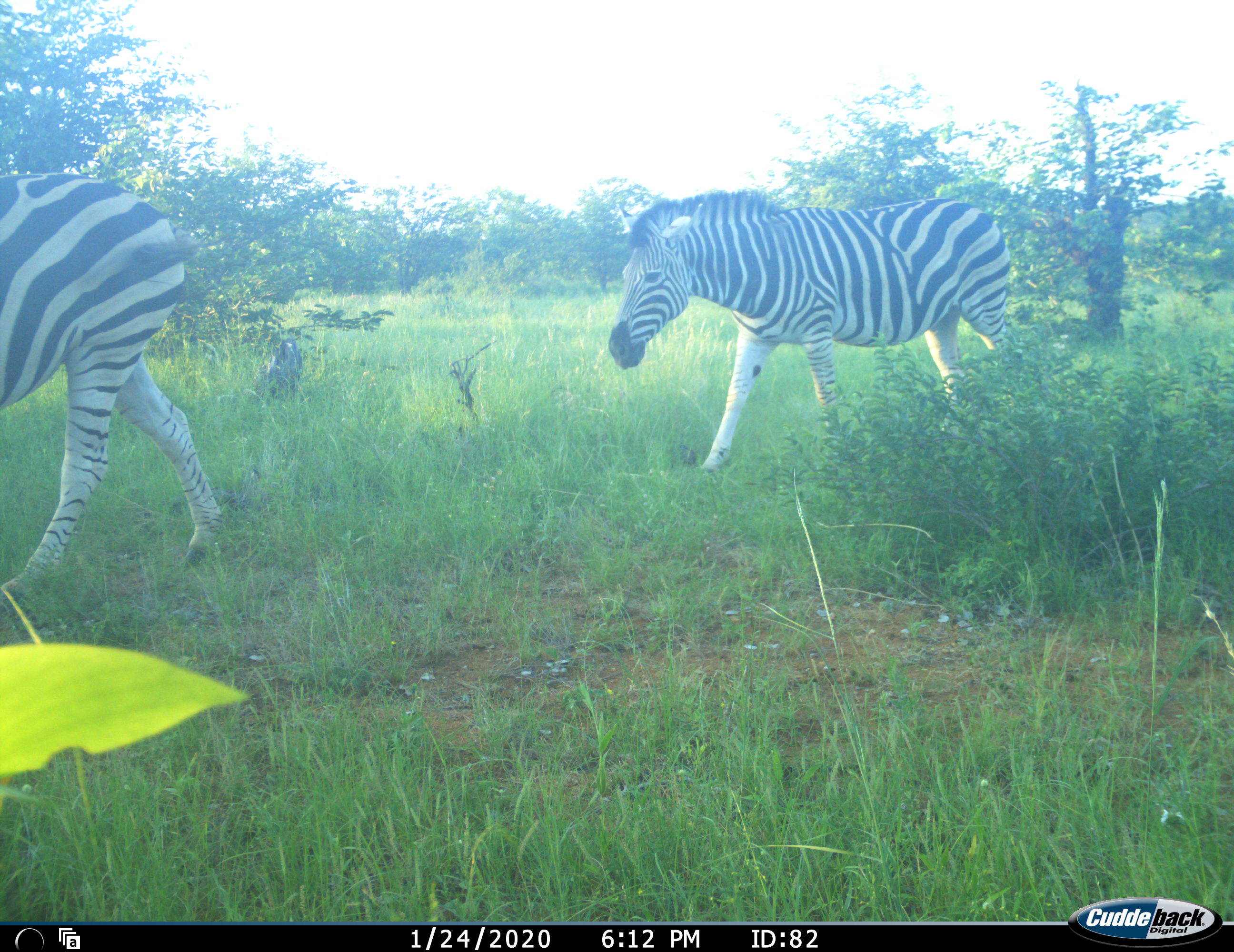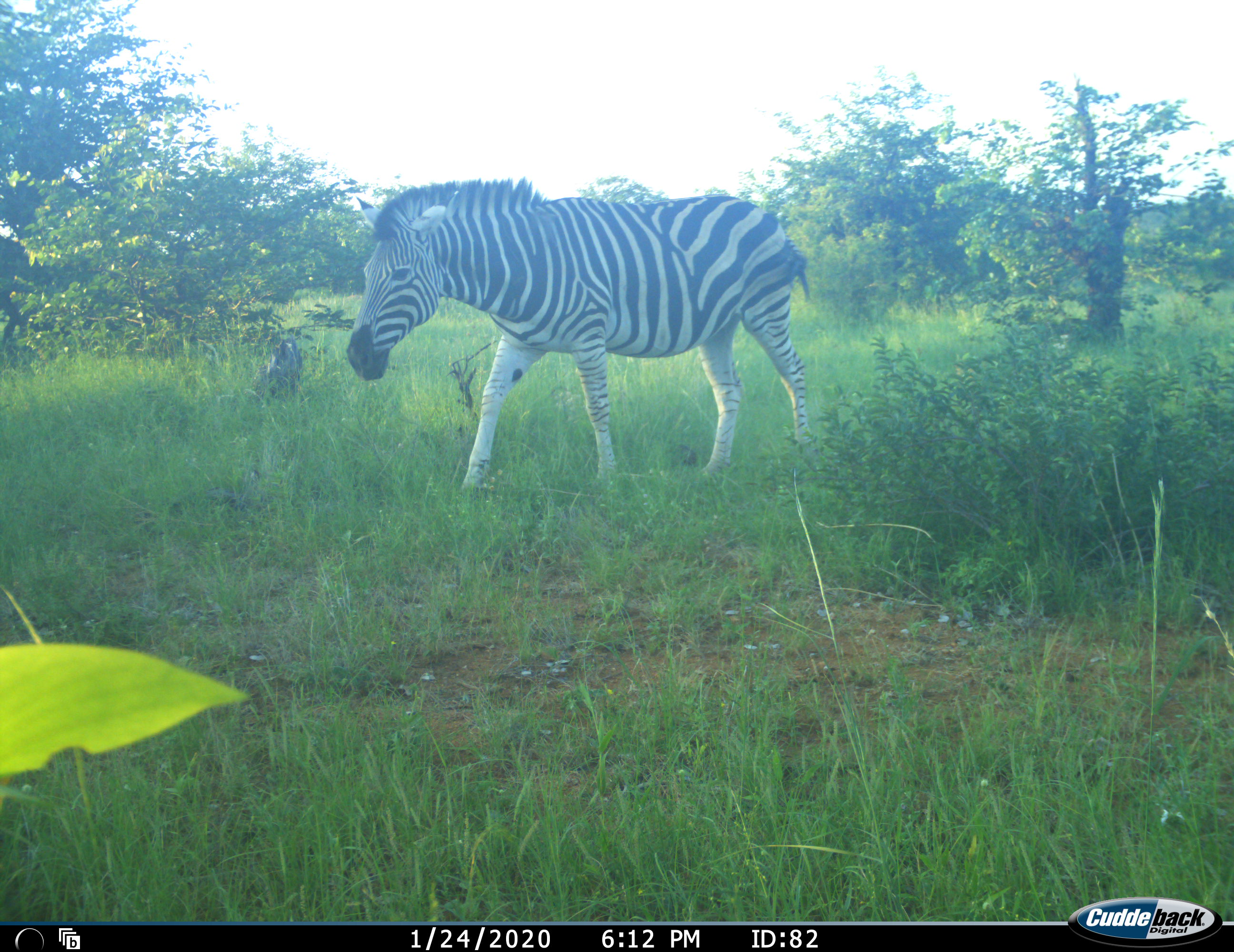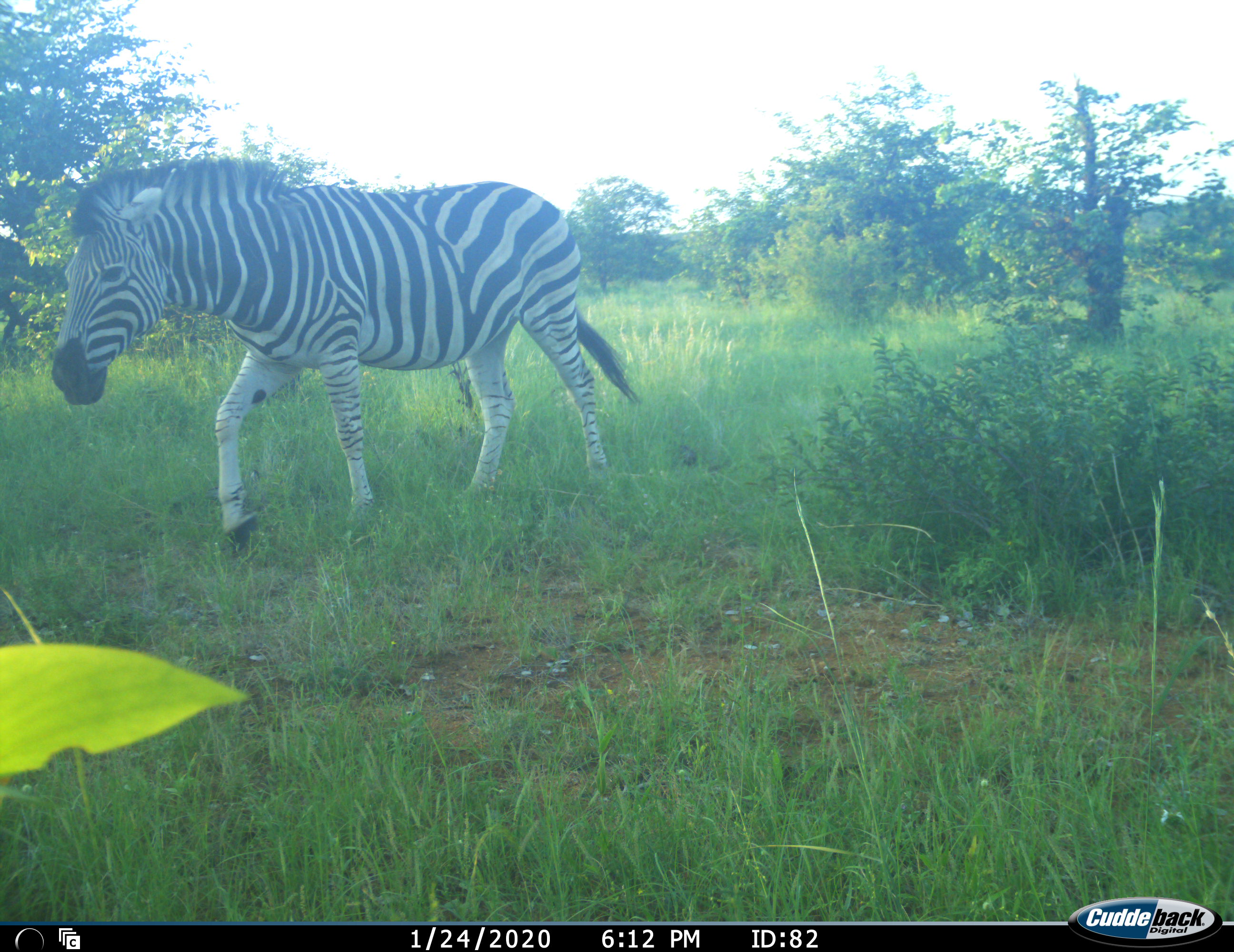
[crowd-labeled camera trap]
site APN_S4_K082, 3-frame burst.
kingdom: Animalia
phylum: Chordata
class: Mammalia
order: Perissodactyla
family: Equidae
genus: Equus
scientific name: Equus quagga burchellii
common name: burchell's zebra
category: zebraburchells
Zebraburchells (burchell's zebra) (Equus quagga burchellii), count 2. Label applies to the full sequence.